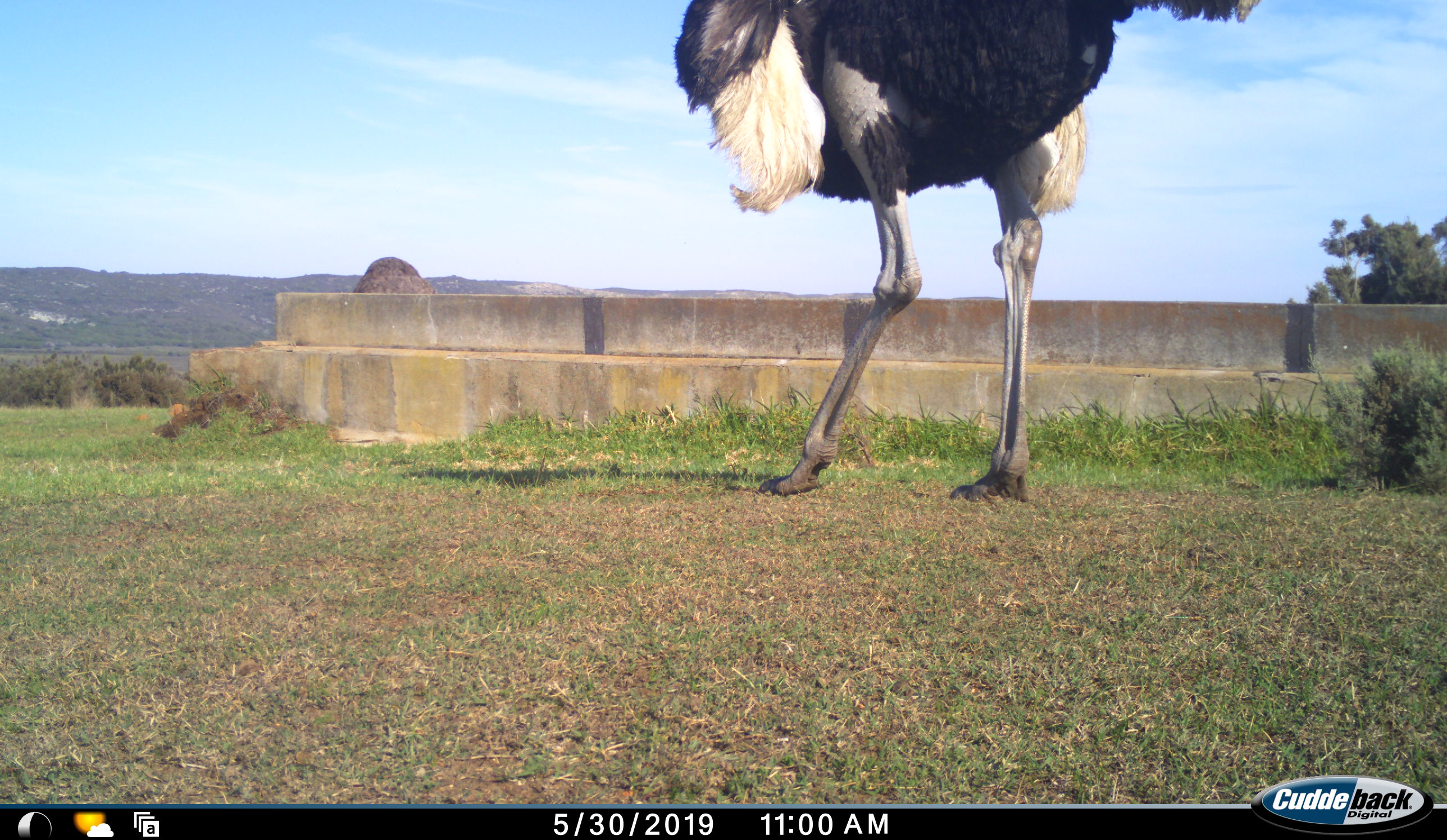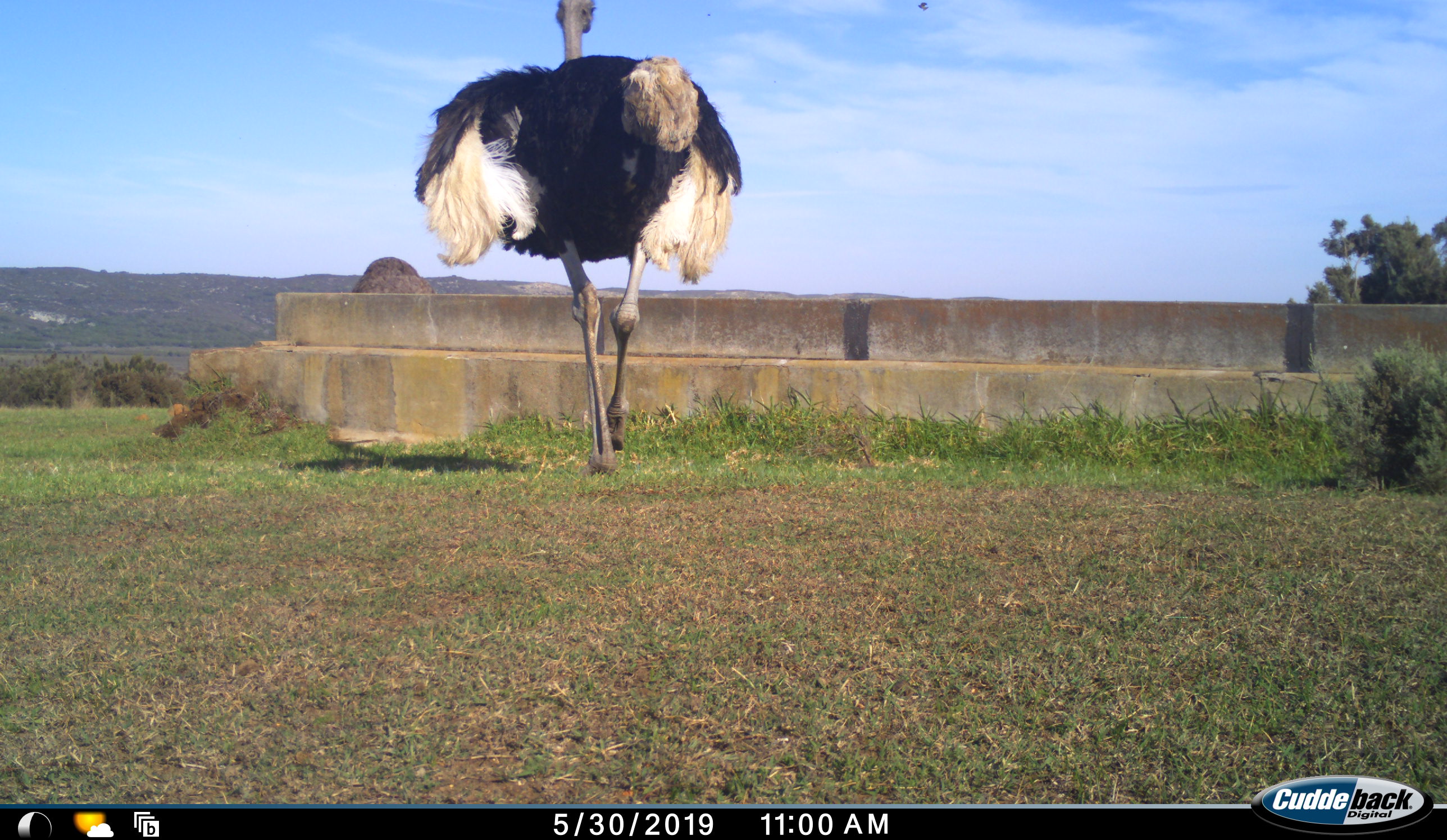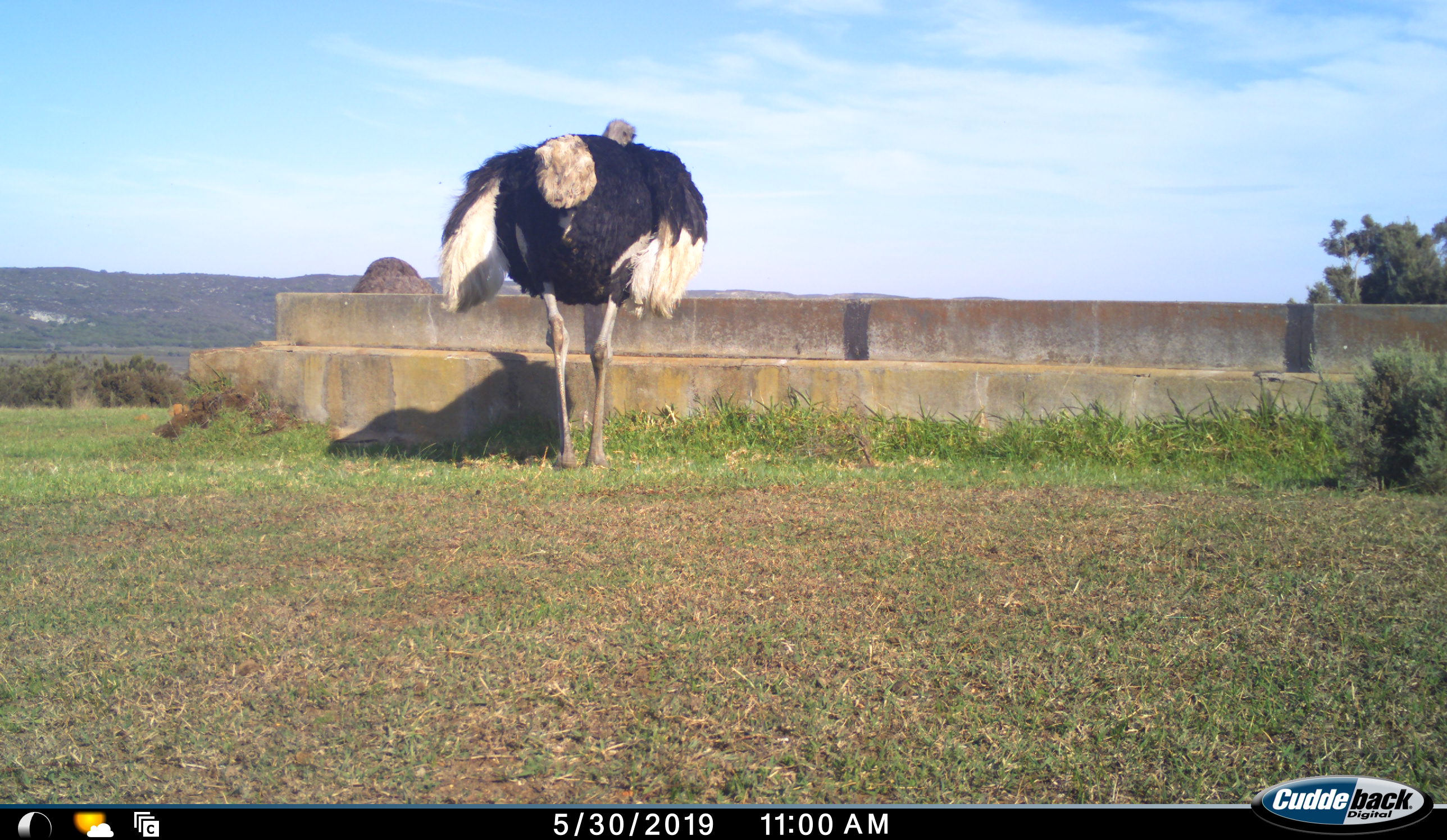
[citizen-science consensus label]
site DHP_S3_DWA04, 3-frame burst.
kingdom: Animalia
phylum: Chordata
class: Aves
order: Struthioniformes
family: Struthionidae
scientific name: Struthionidae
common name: ostrich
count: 2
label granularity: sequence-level